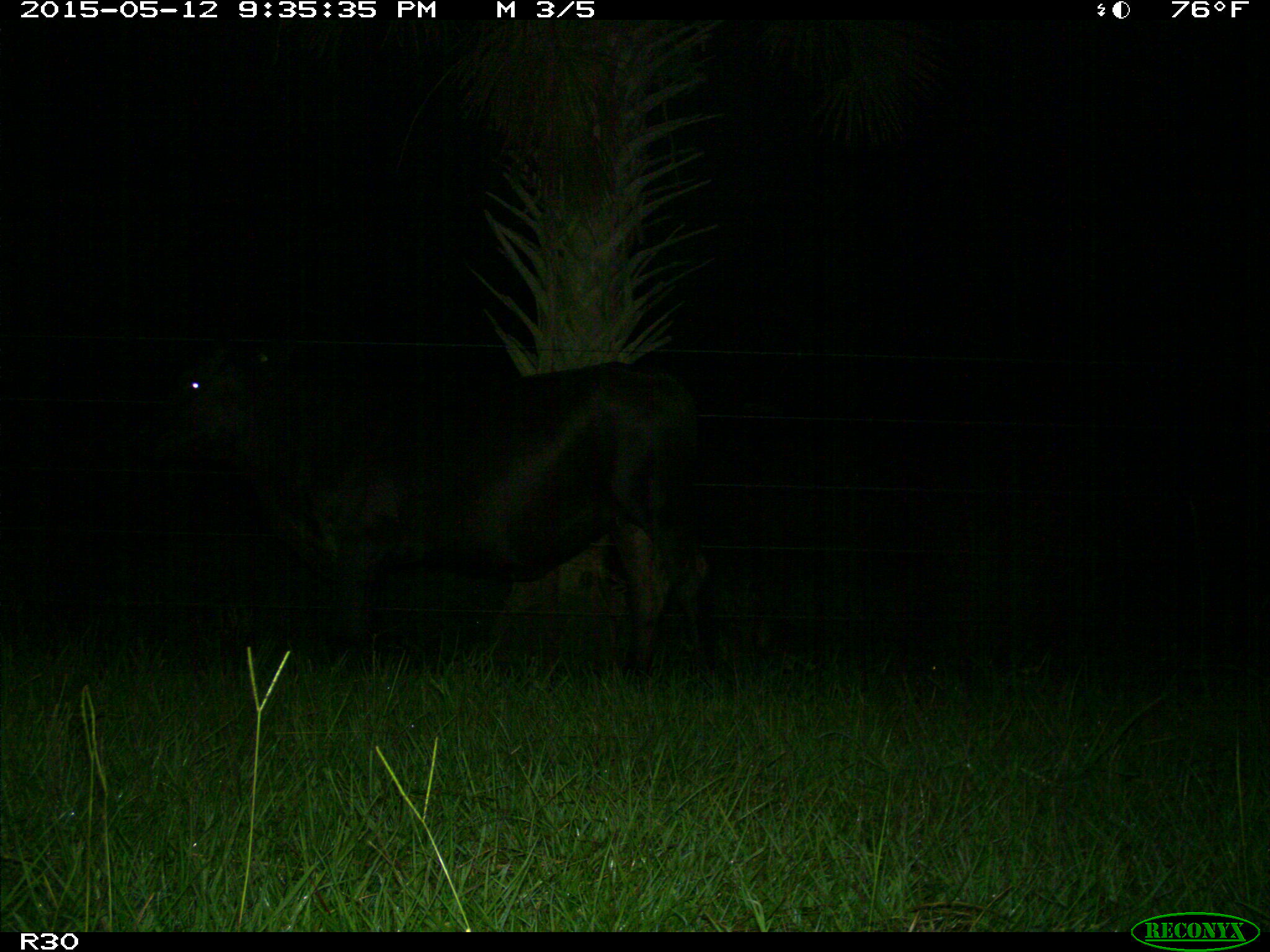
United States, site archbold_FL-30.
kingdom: Animalia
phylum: Chordata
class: Mammalia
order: Artiodactyla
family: Bovidae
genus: Bos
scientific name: Bos taurus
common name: domestic cow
Bos taurus (domestic cow).